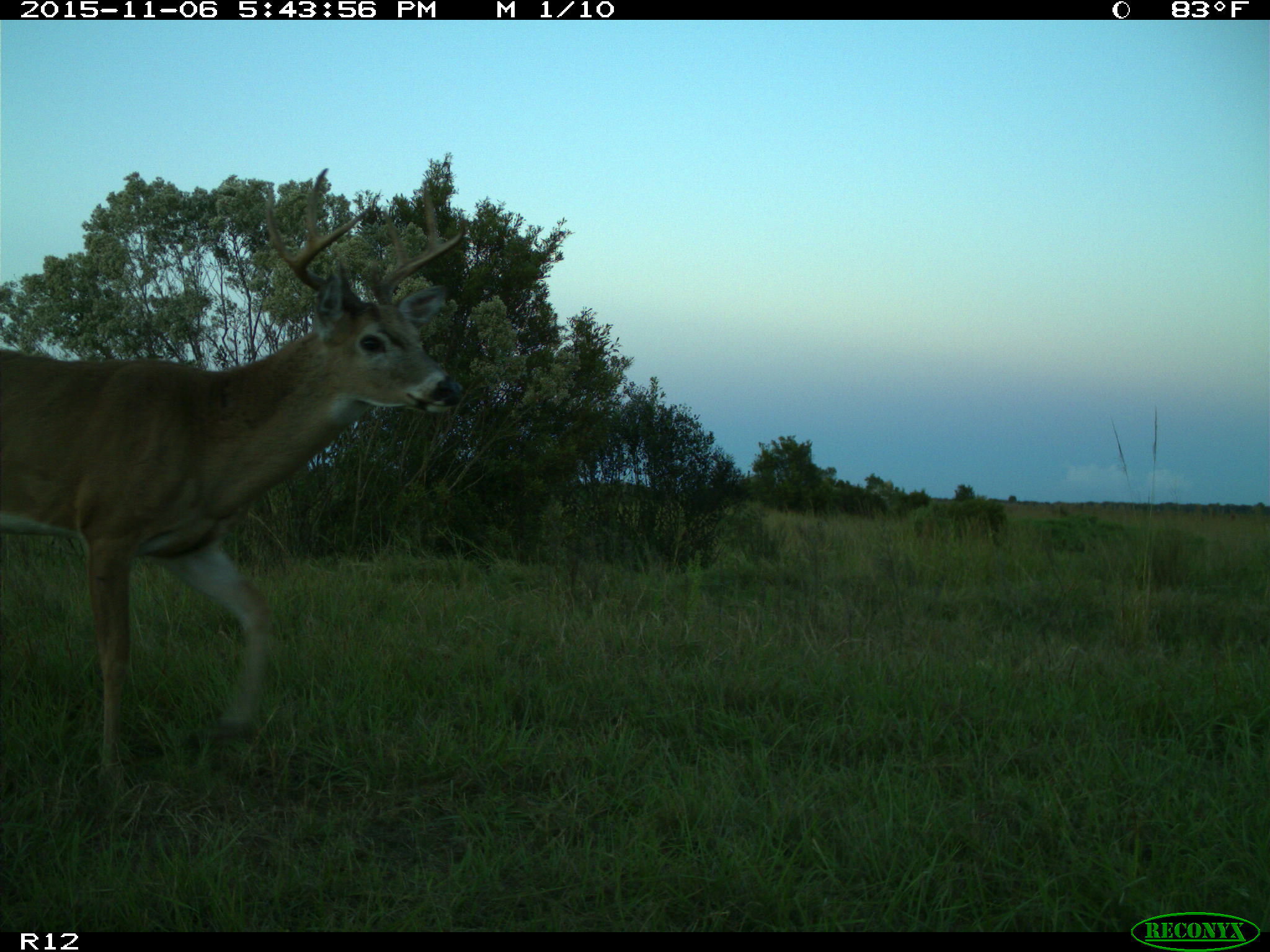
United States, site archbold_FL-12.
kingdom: Animalia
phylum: Chordata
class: Mammalia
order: Artiodactyla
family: Cervidae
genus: Odocoileus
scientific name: Odocoileus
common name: deer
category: unidentified deer